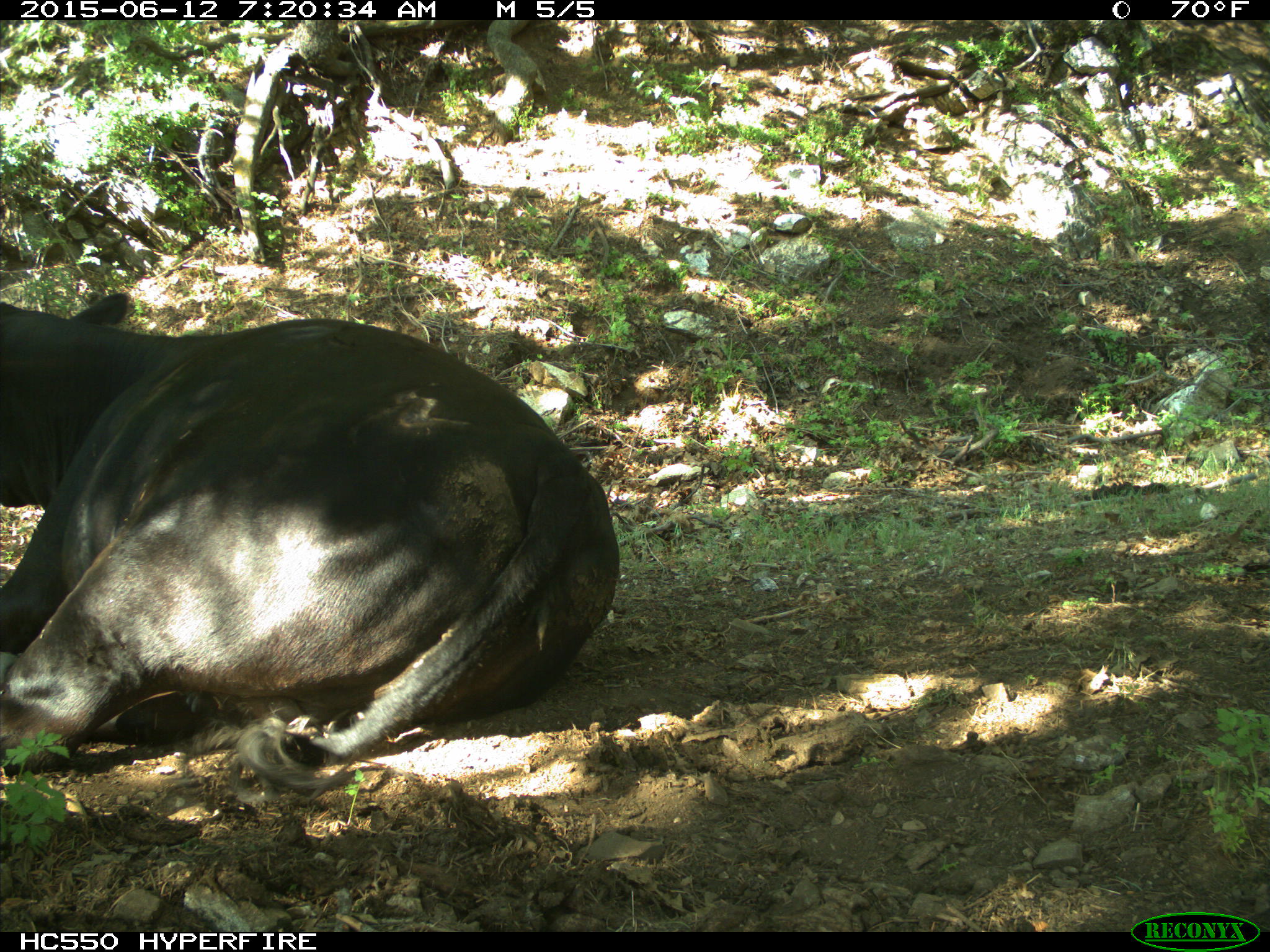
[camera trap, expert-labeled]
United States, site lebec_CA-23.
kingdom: Animalia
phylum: Chordata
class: Mammalia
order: Artiodactyla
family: Bovidae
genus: Bos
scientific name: Bos taurus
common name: domestic cow